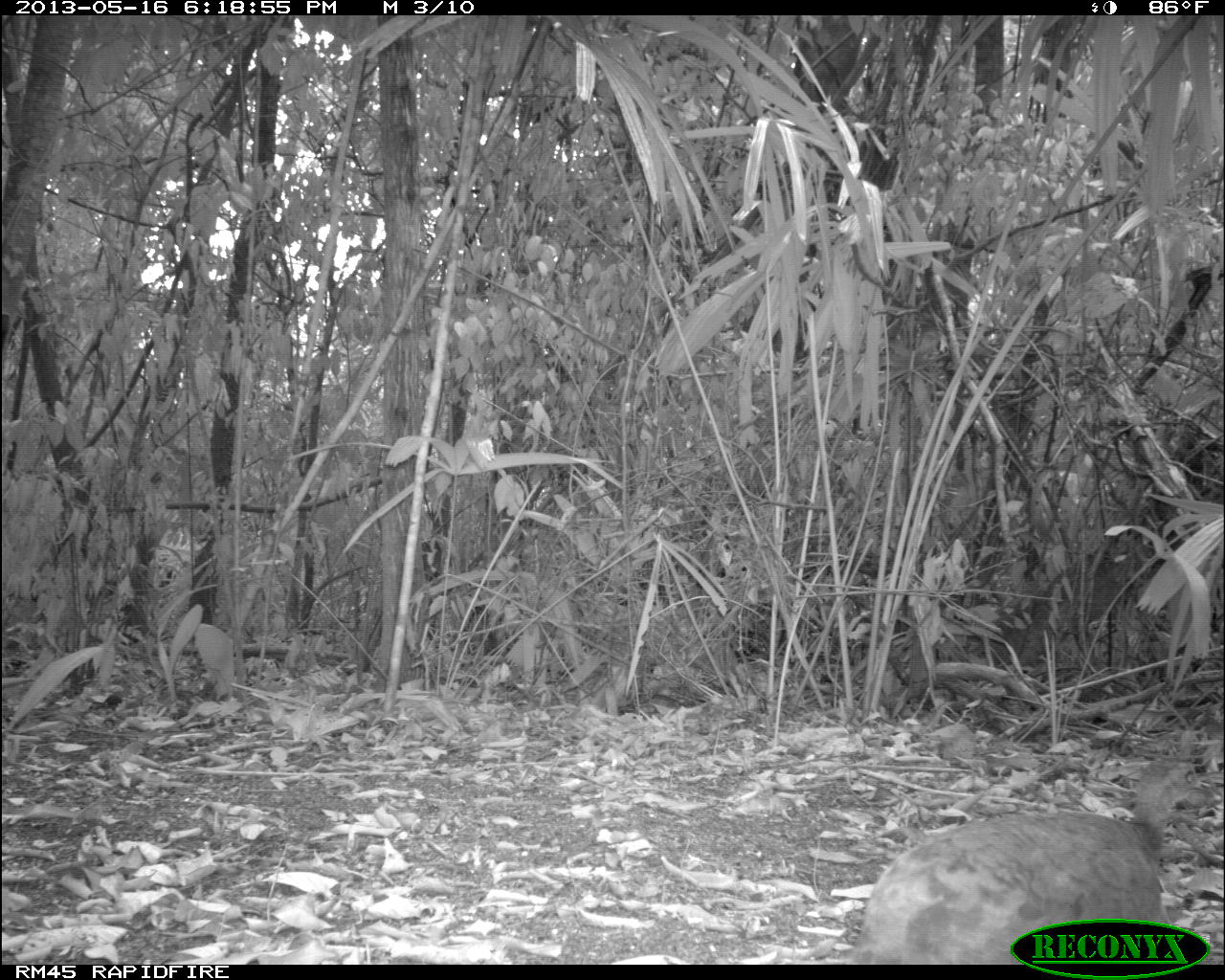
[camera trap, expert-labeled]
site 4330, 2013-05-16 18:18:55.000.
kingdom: Animalia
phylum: Chordata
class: Aves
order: Tinamiformes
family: Tinamidae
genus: Tinamus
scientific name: Tinamus major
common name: great tinamou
Tinamus major (great tinamou), count 1.